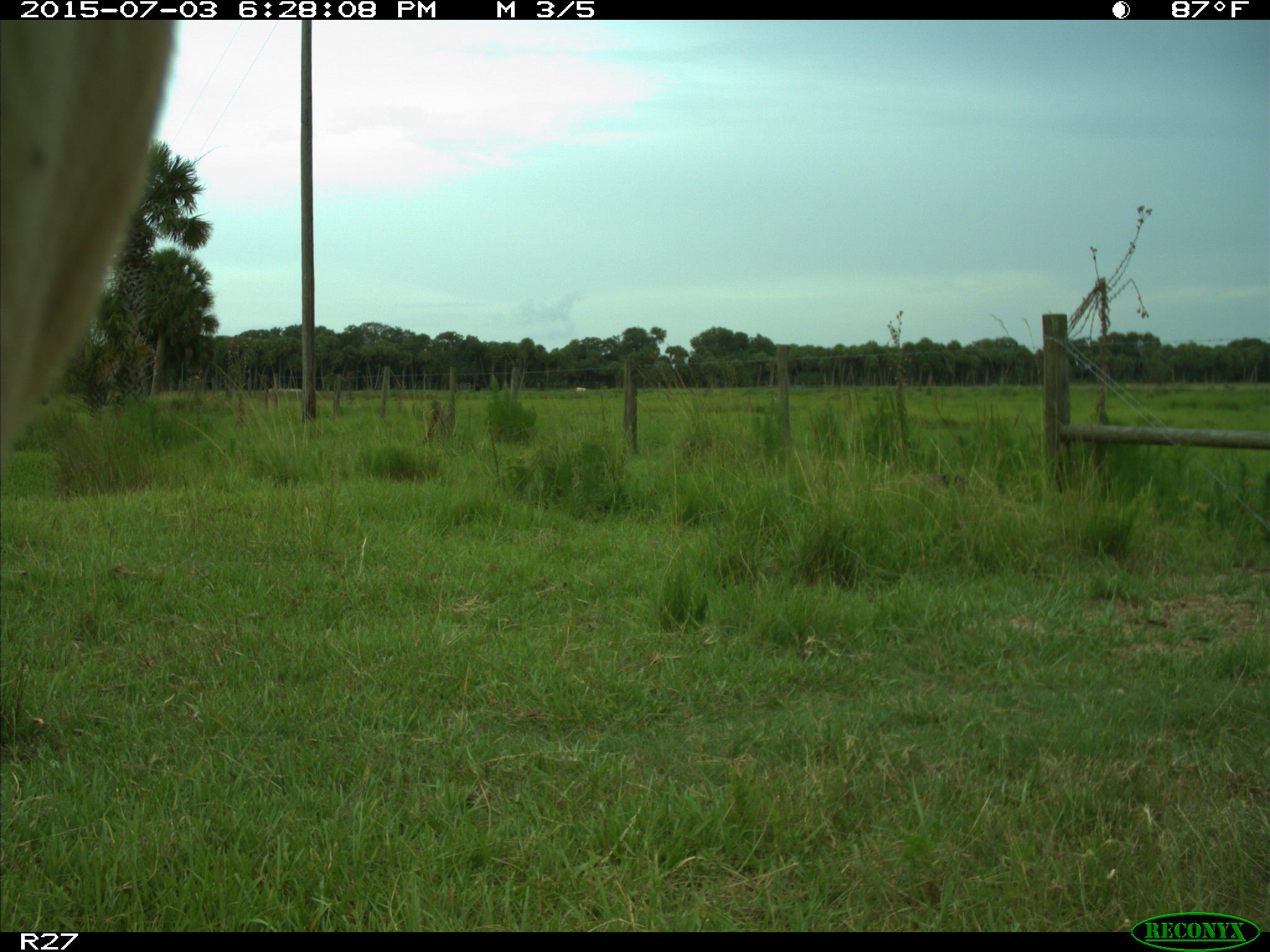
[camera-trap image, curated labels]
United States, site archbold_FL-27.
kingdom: Animalia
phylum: Chordata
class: Mammalia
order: Artiodactyla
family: Bovidae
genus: Bos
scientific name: Bos taurus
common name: domestic cow